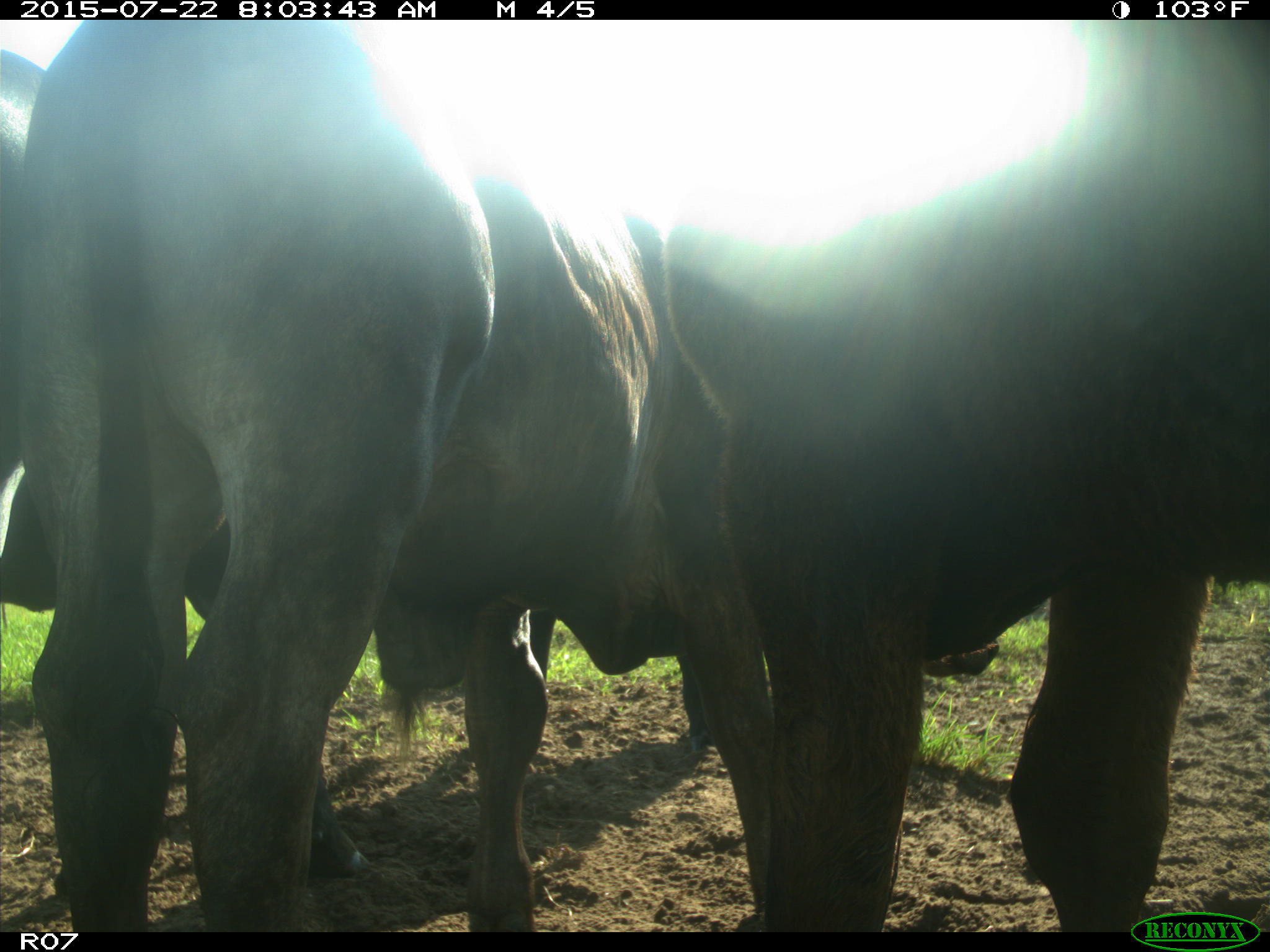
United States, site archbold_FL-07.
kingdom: Animalia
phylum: Chordata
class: Mammalia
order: Artiodactyla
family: Bovidae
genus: Bos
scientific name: Bos taurus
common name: domestic cow